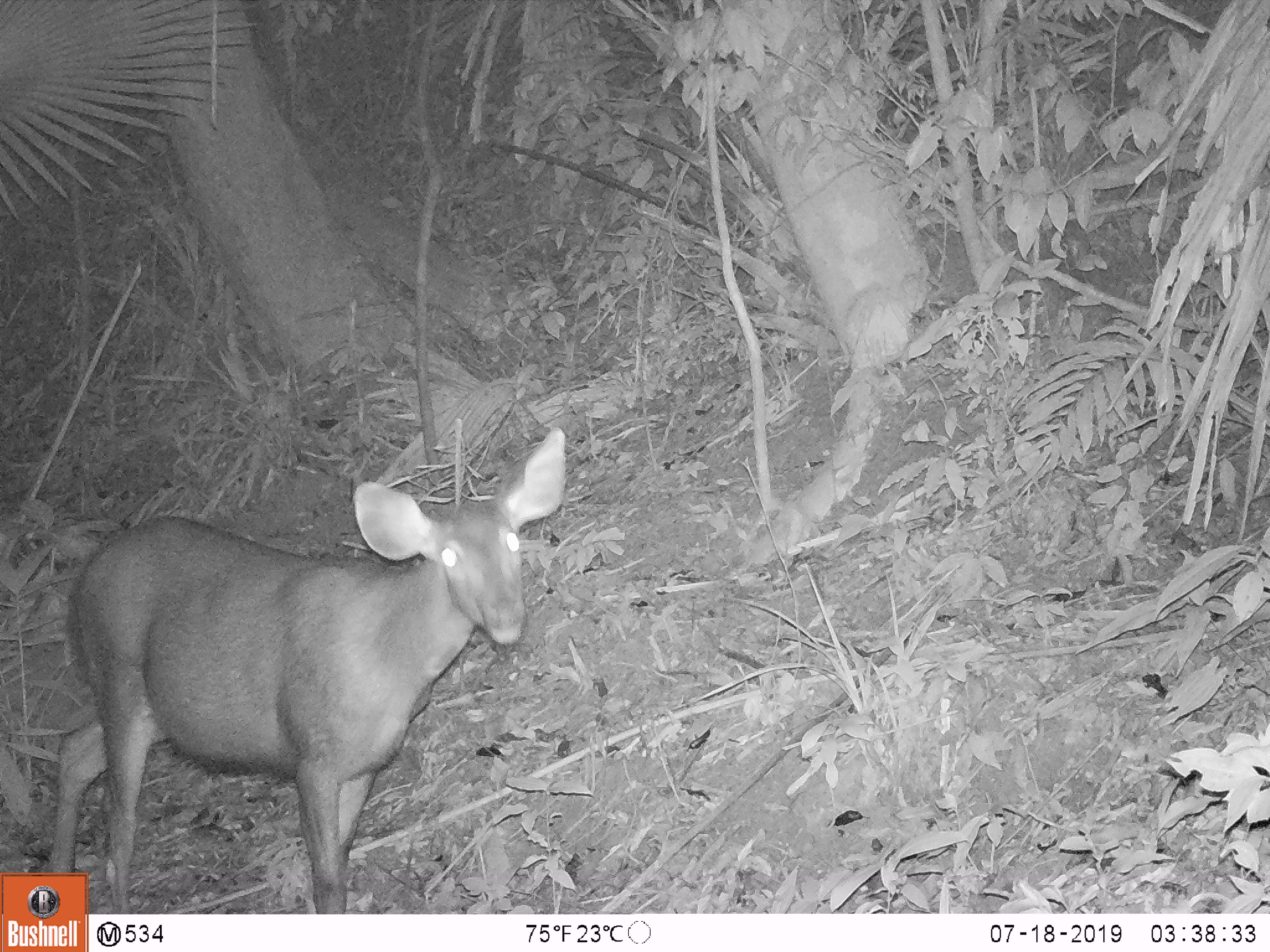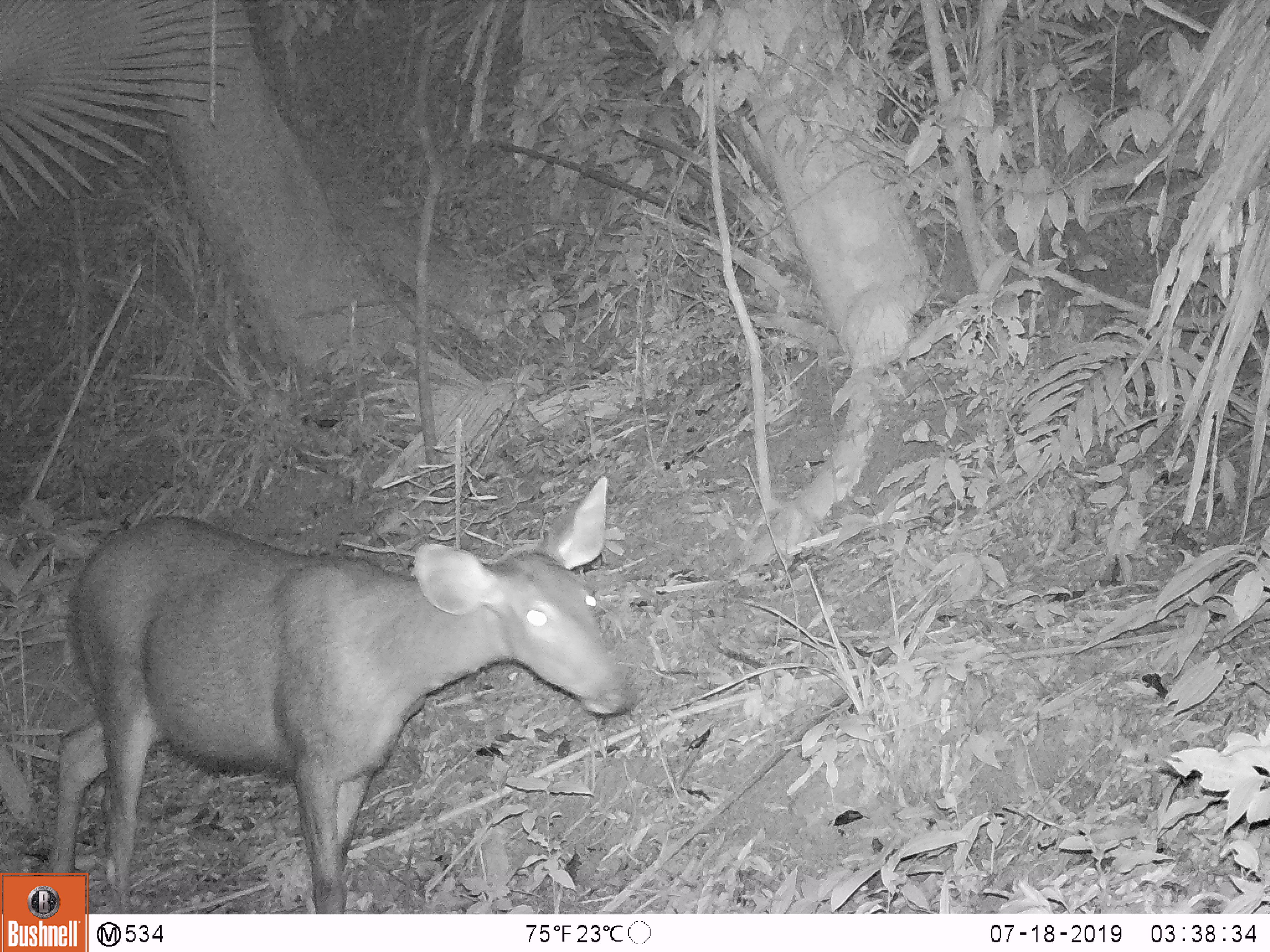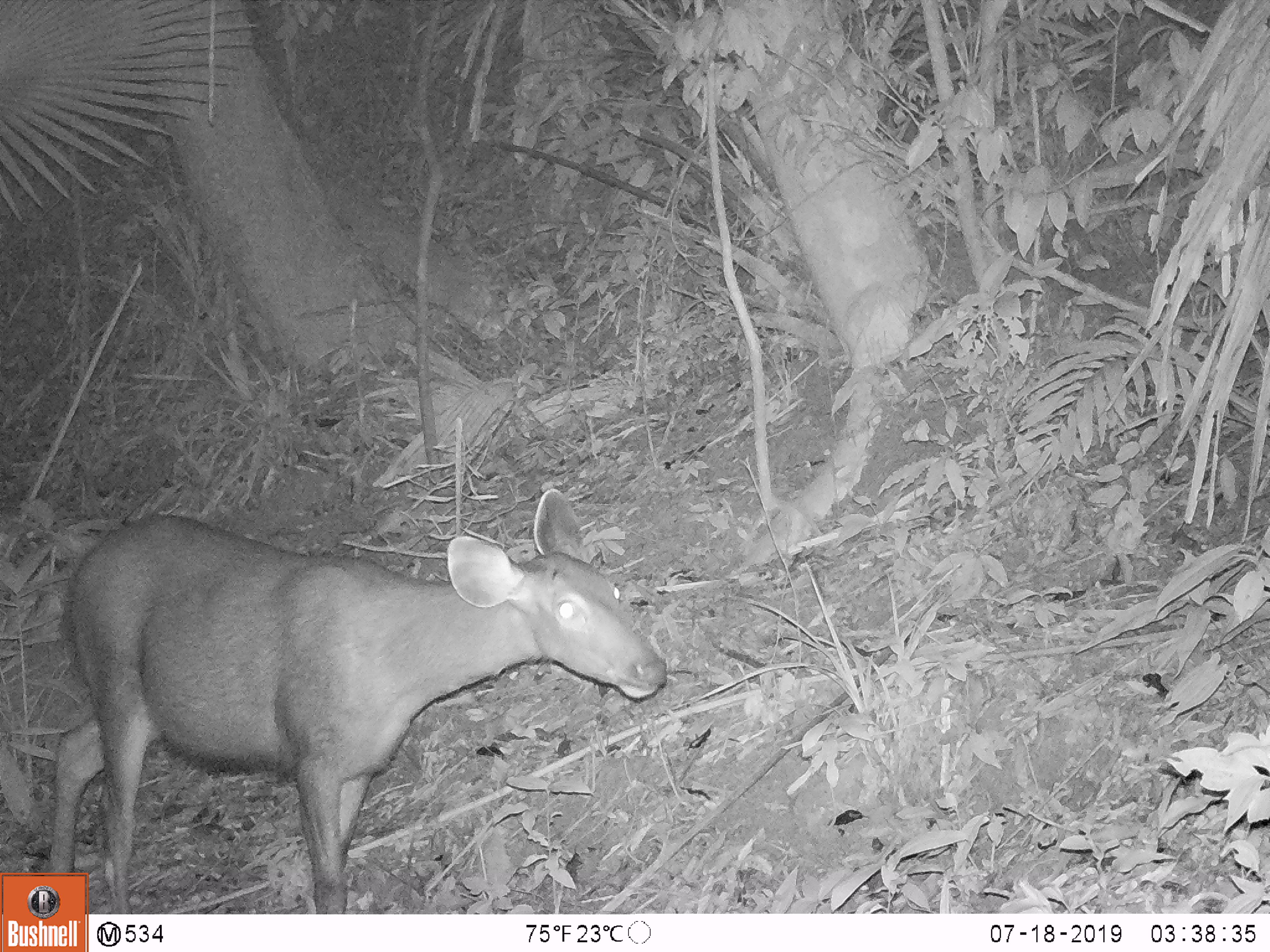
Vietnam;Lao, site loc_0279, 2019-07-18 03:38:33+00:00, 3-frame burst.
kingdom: Animalia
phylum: Chordata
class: Mammalia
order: Artiodactyla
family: Cervidae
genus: Rusa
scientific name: Rusa unicolor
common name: sambar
Sambar (Rusa unicolor). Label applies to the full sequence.